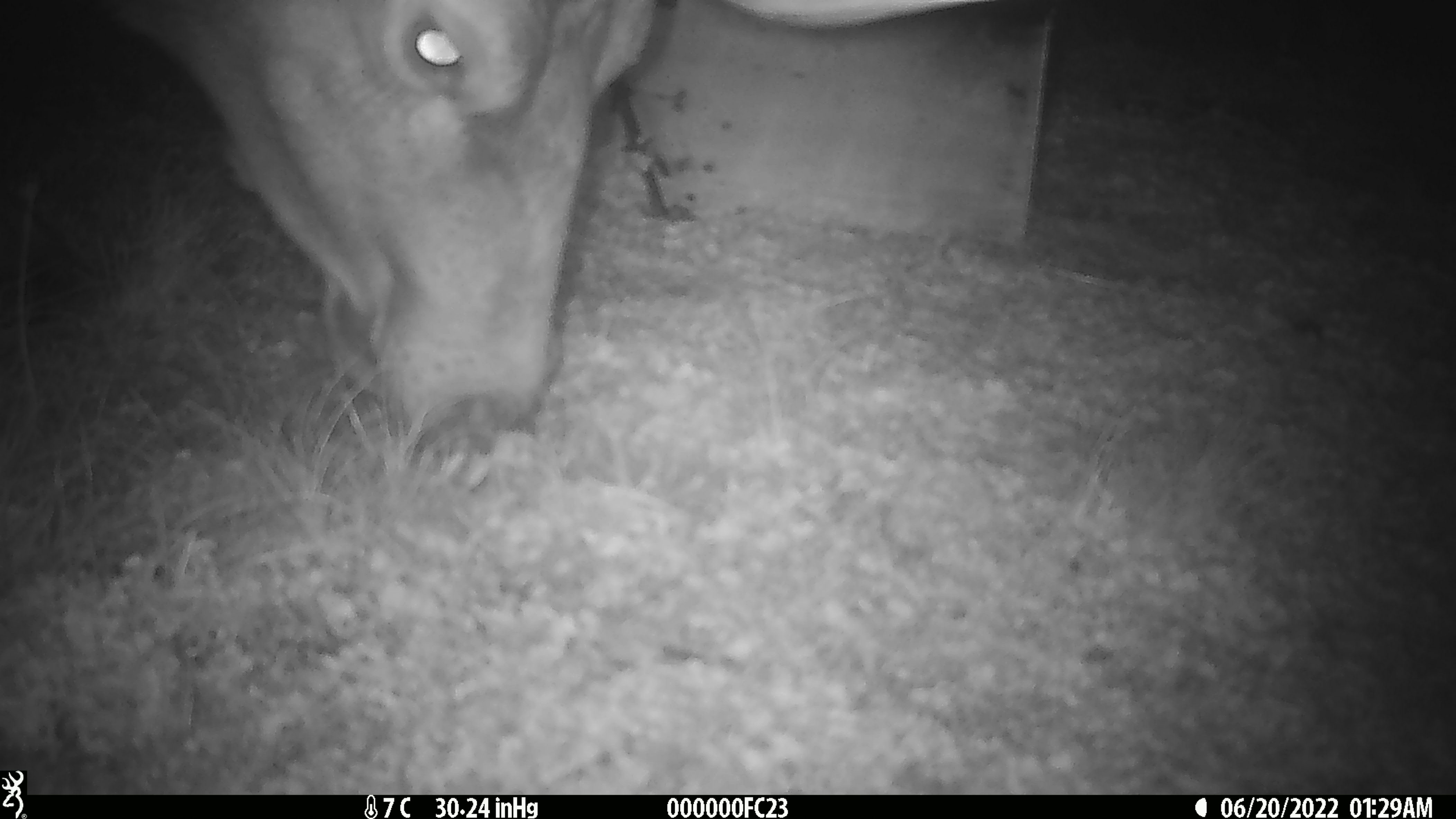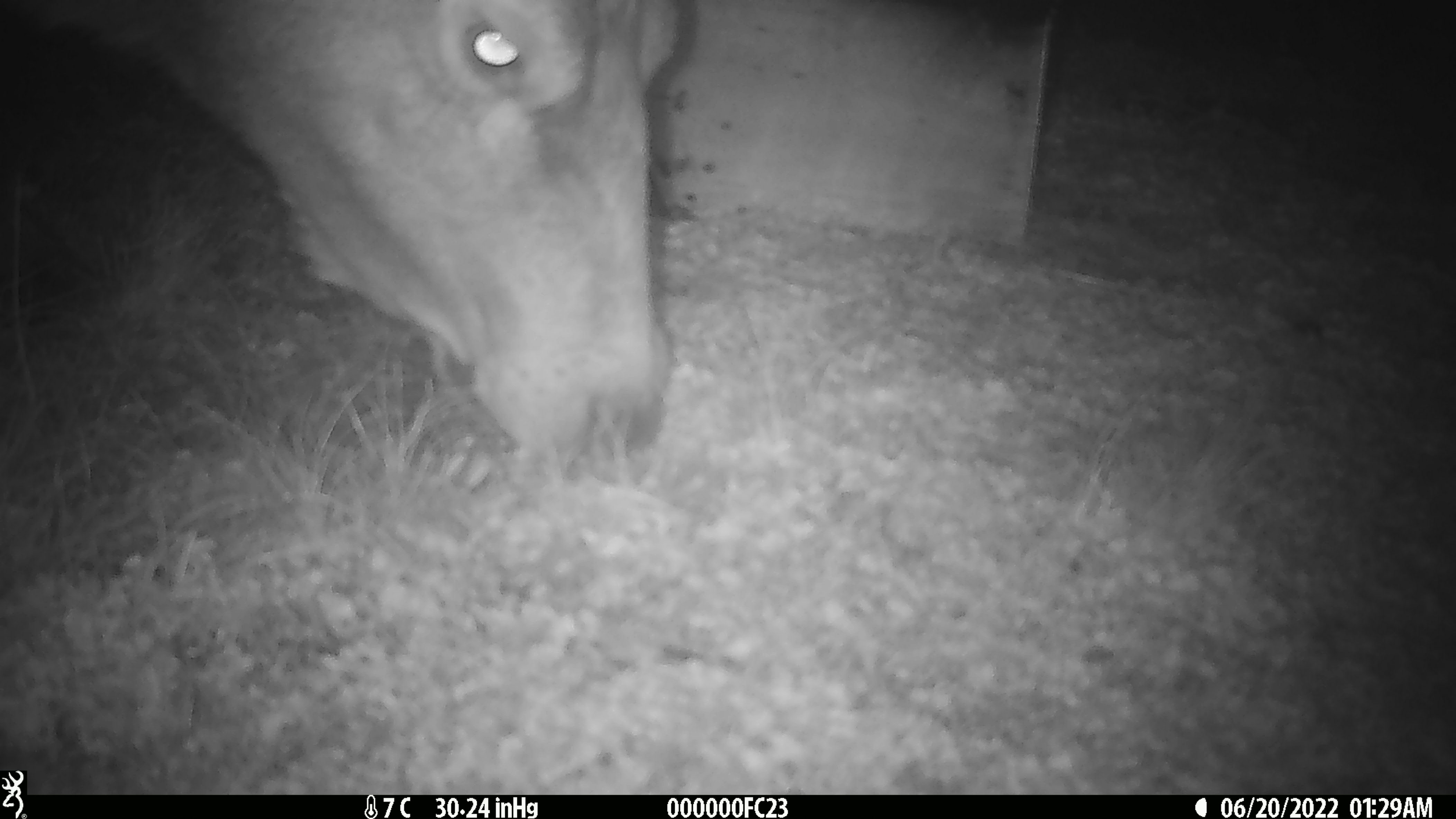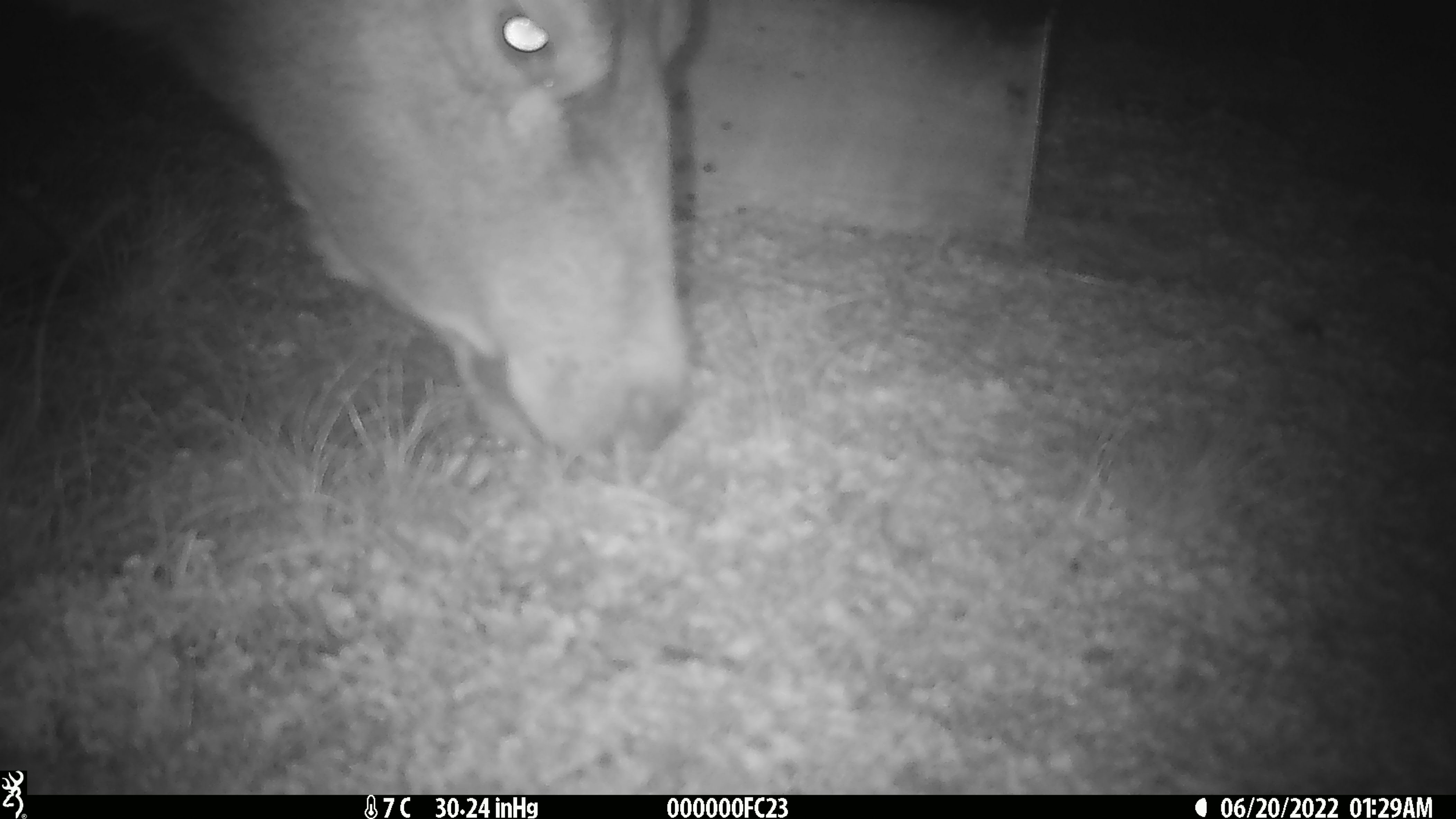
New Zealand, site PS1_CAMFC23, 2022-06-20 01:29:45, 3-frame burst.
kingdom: Animalia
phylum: Chordata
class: Mammalia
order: Artiodactyla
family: Cervidae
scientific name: Cervidae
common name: deer